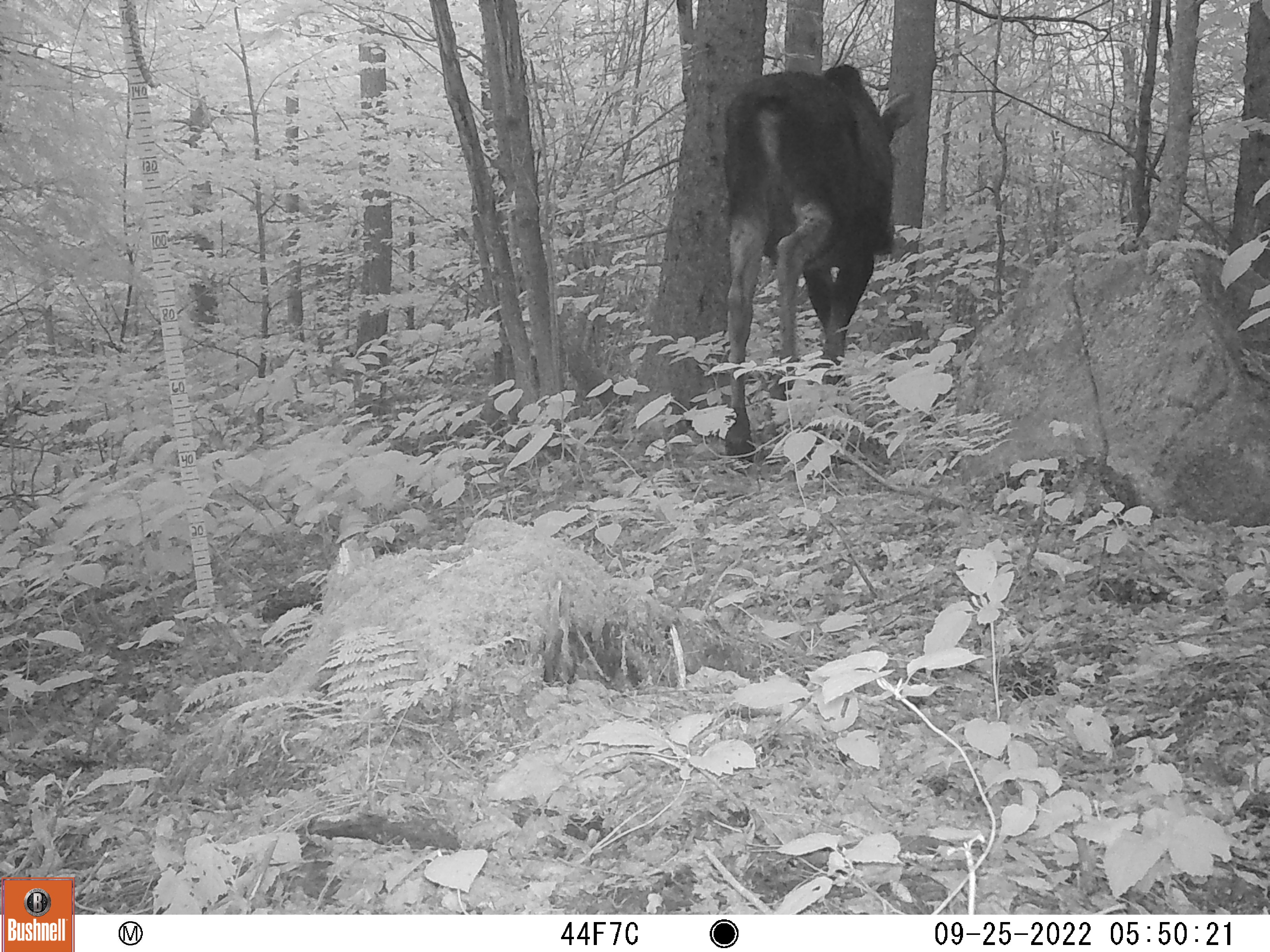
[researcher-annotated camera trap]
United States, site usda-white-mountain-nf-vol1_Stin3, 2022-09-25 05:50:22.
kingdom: Animalia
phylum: Chordata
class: Mammalia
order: Artiodactyla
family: Cervidae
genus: Alces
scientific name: Alces alces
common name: moose